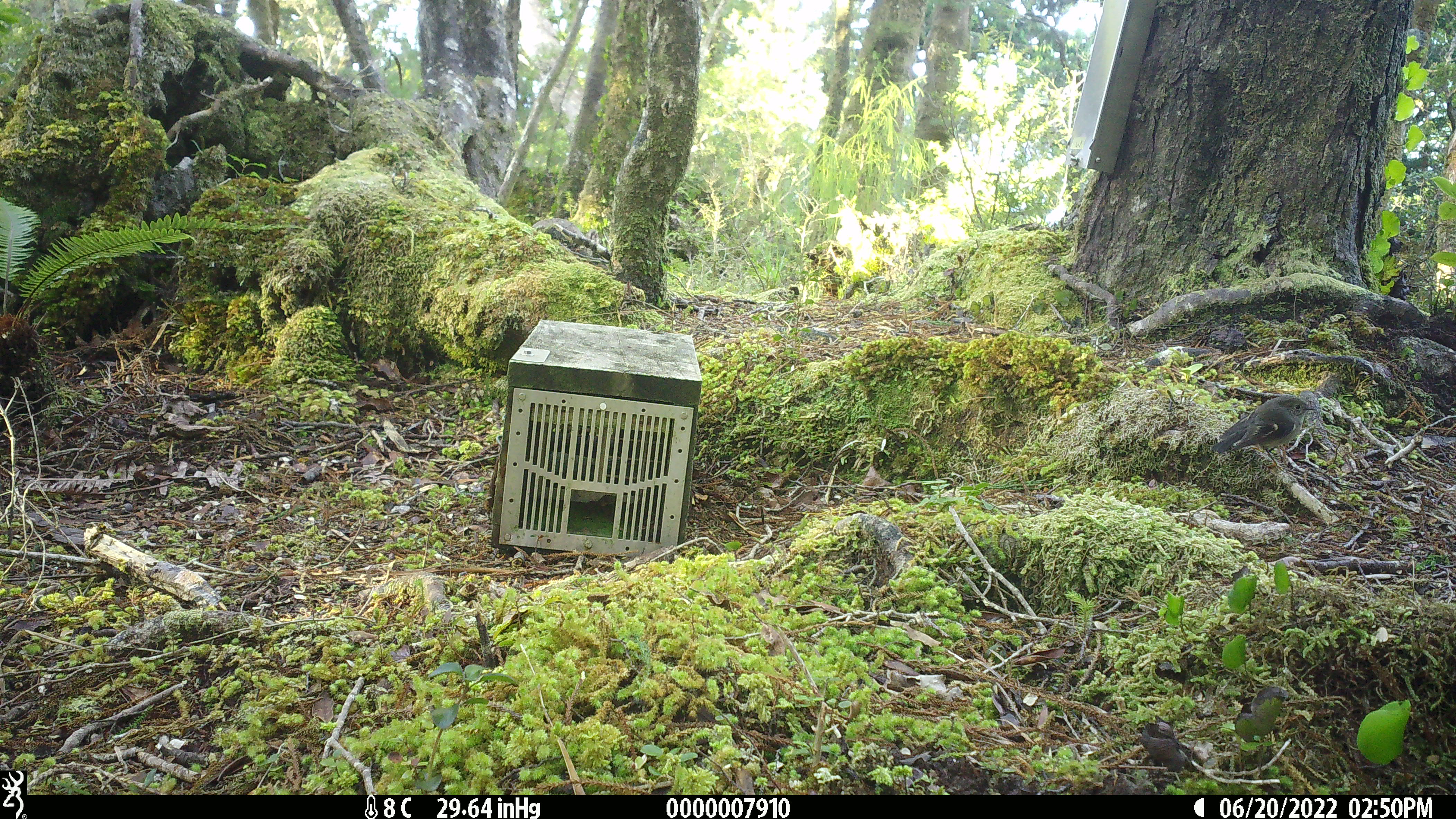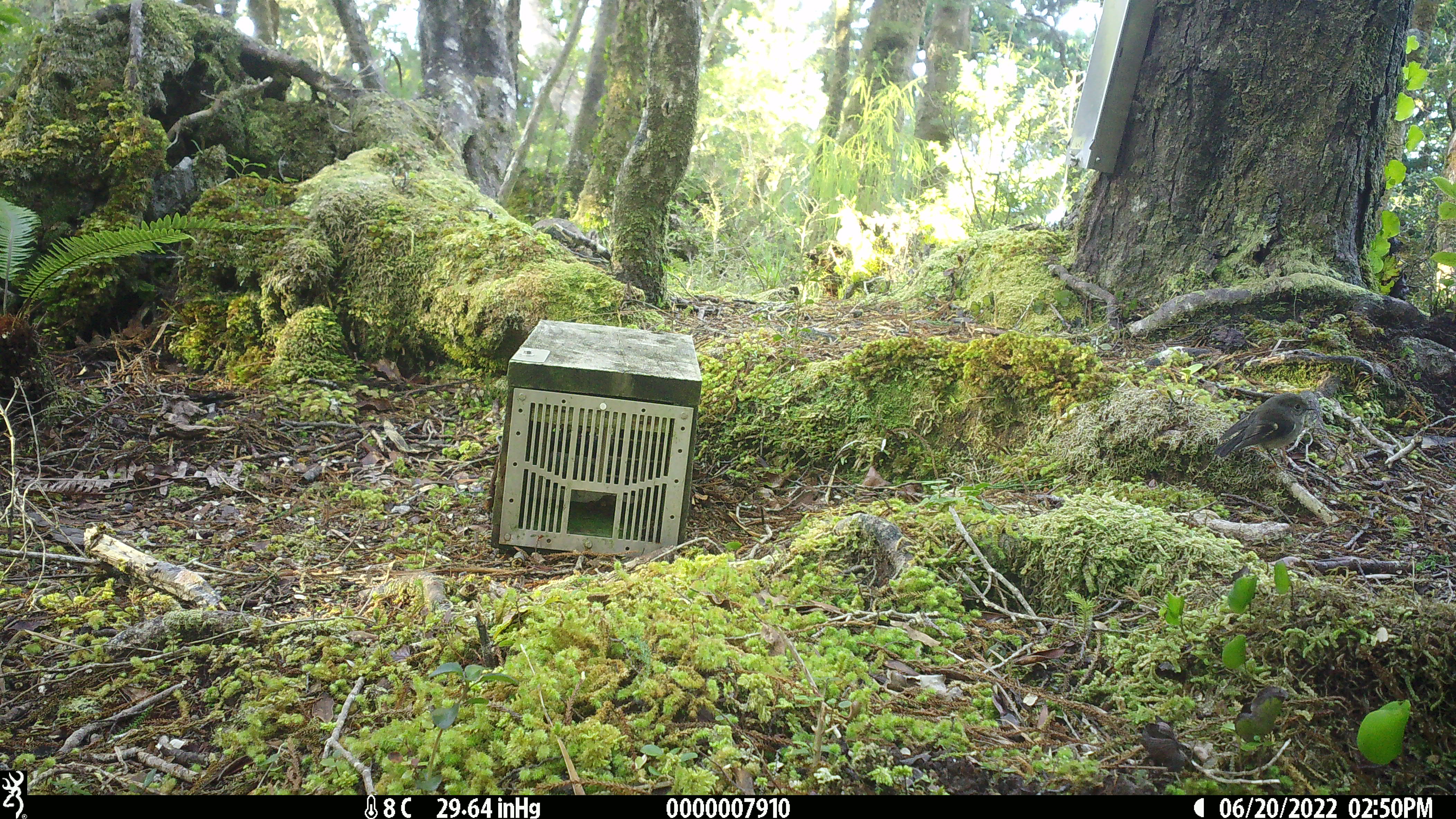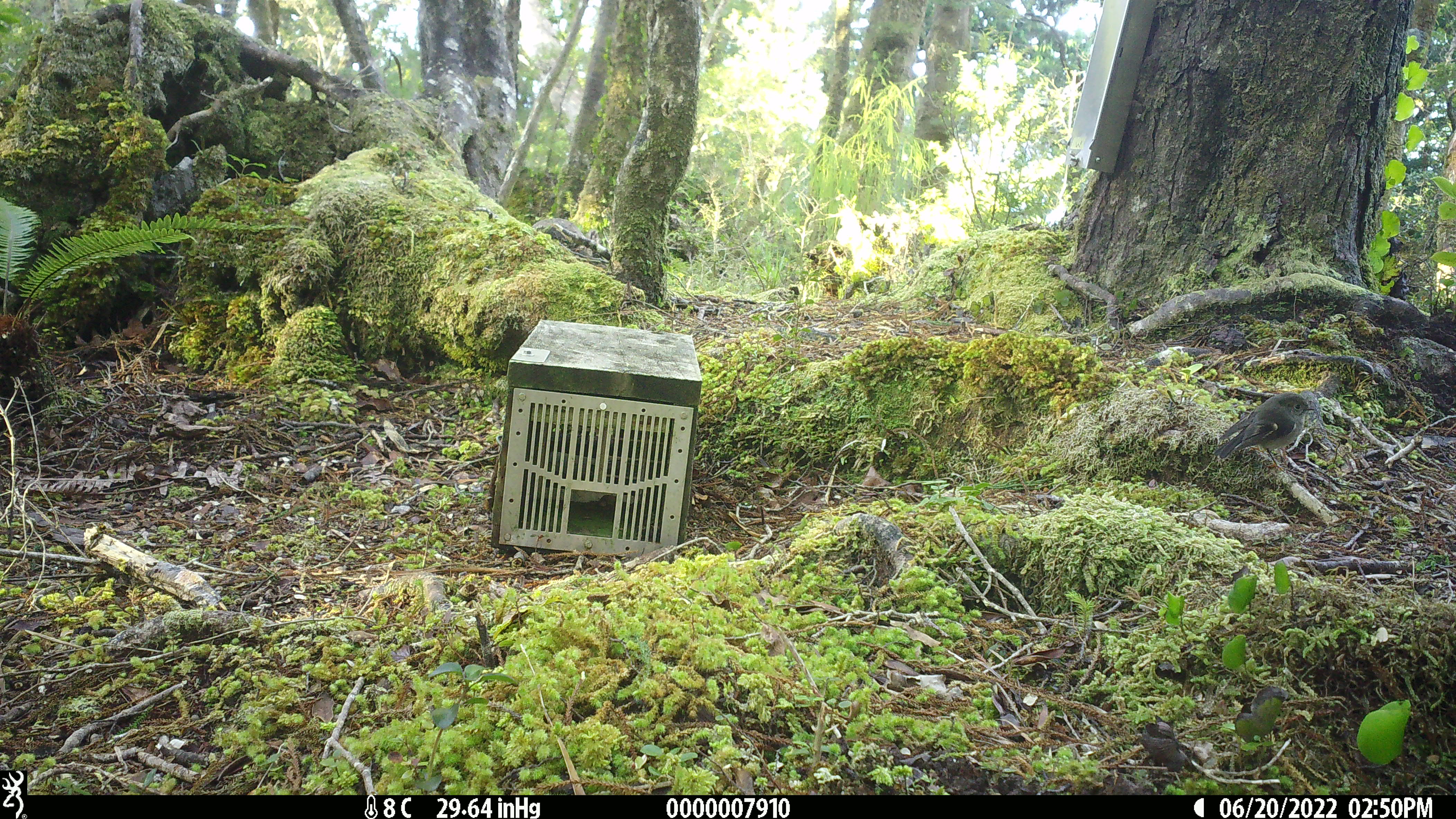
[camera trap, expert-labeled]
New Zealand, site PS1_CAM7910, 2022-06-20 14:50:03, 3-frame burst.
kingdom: Animalia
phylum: Chordata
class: Aves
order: Passeriformes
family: Petroicidae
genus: Petroica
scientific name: Petroica macrocephala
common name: tomtit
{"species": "tomtit (Petroica macrocephala)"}